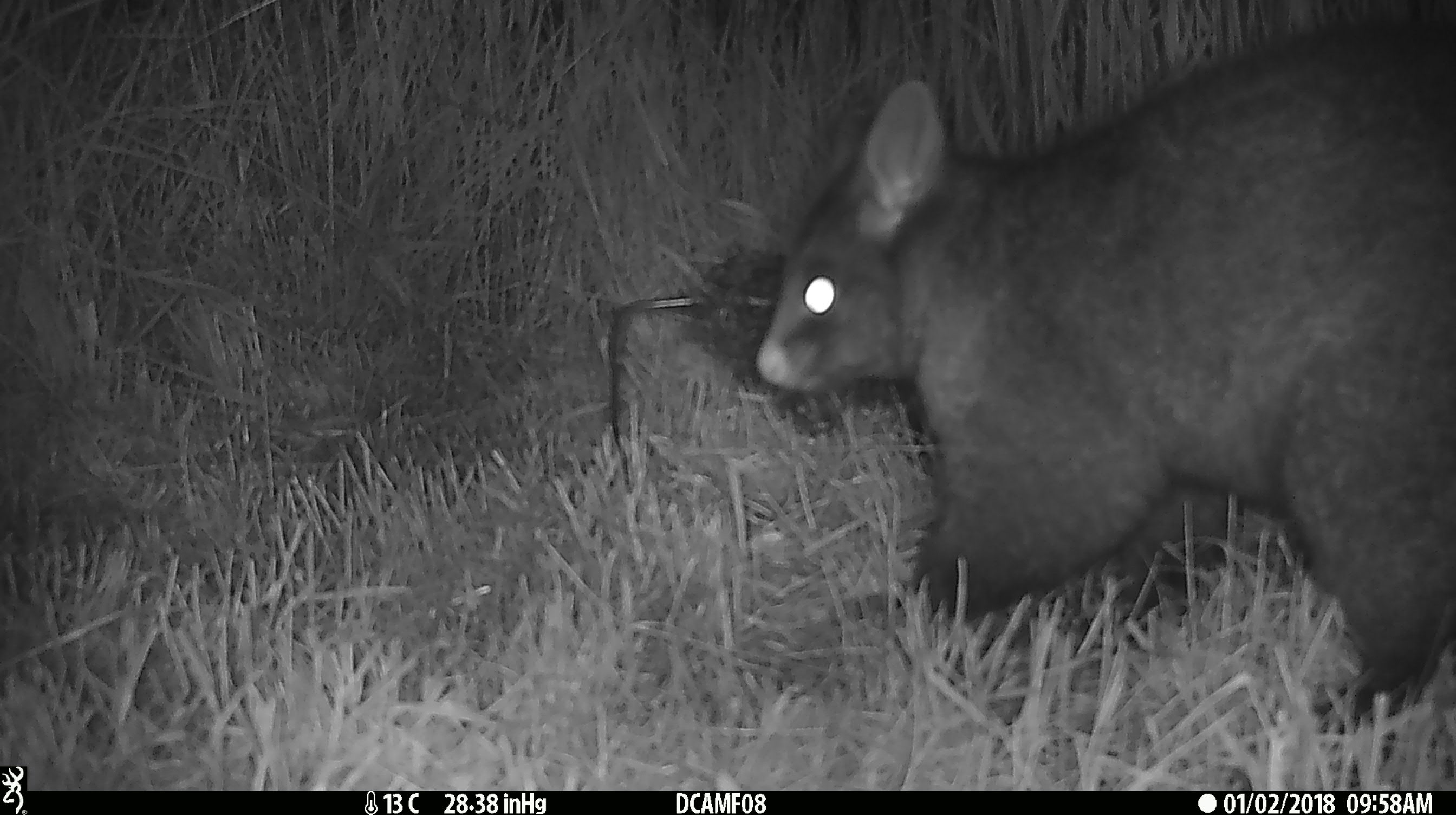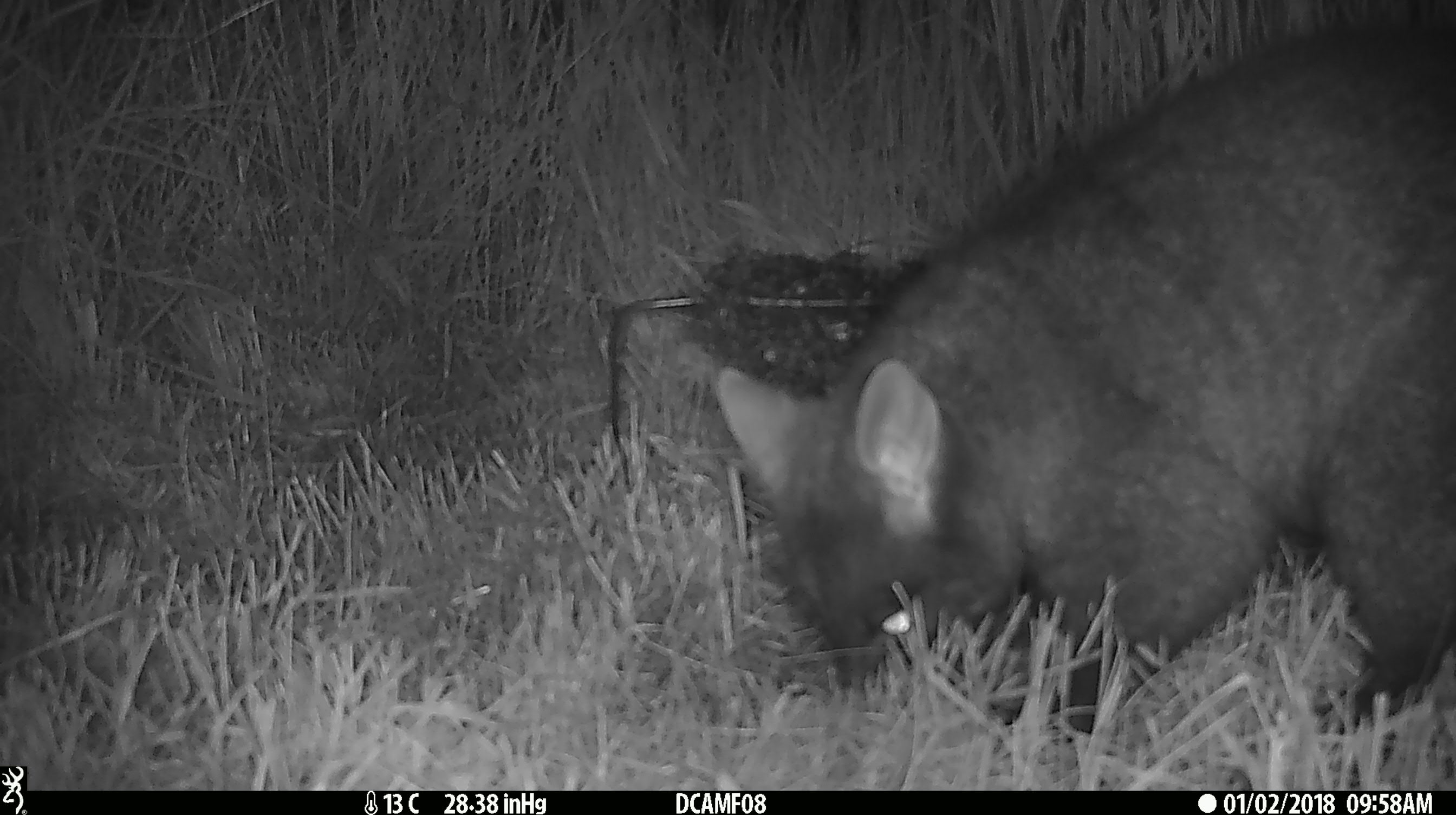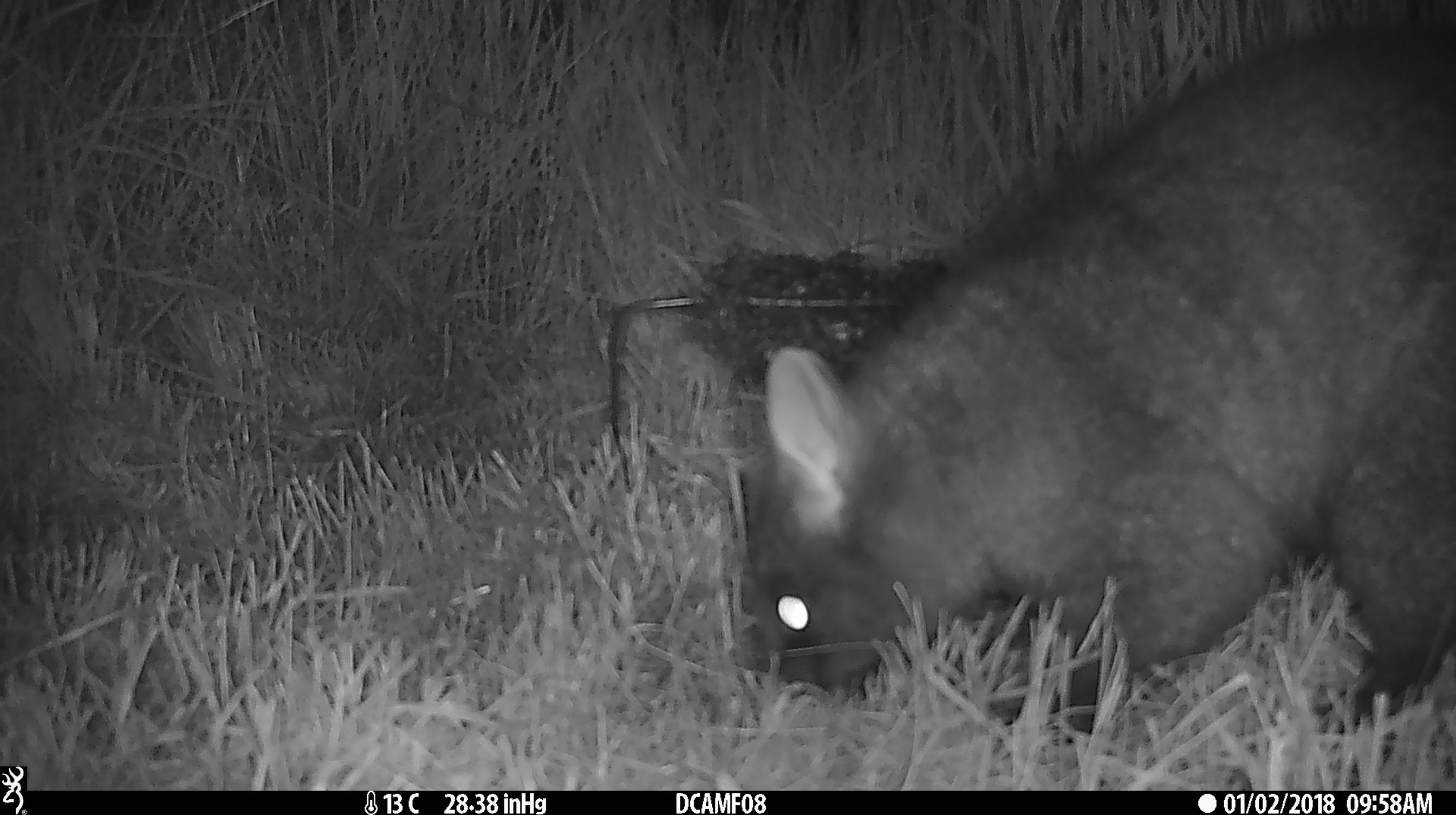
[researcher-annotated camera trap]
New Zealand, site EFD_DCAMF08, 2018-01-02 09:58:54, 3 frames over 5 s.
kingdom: Animalia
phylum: Chordata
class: Mammalia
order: Diprotodontia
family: Phalangeridae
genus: Trichosurus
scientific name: Trichosurus vulpecula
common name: common brushtail possum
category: possum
Possum (common brushtail possum) (Trichosurus vulpecula).